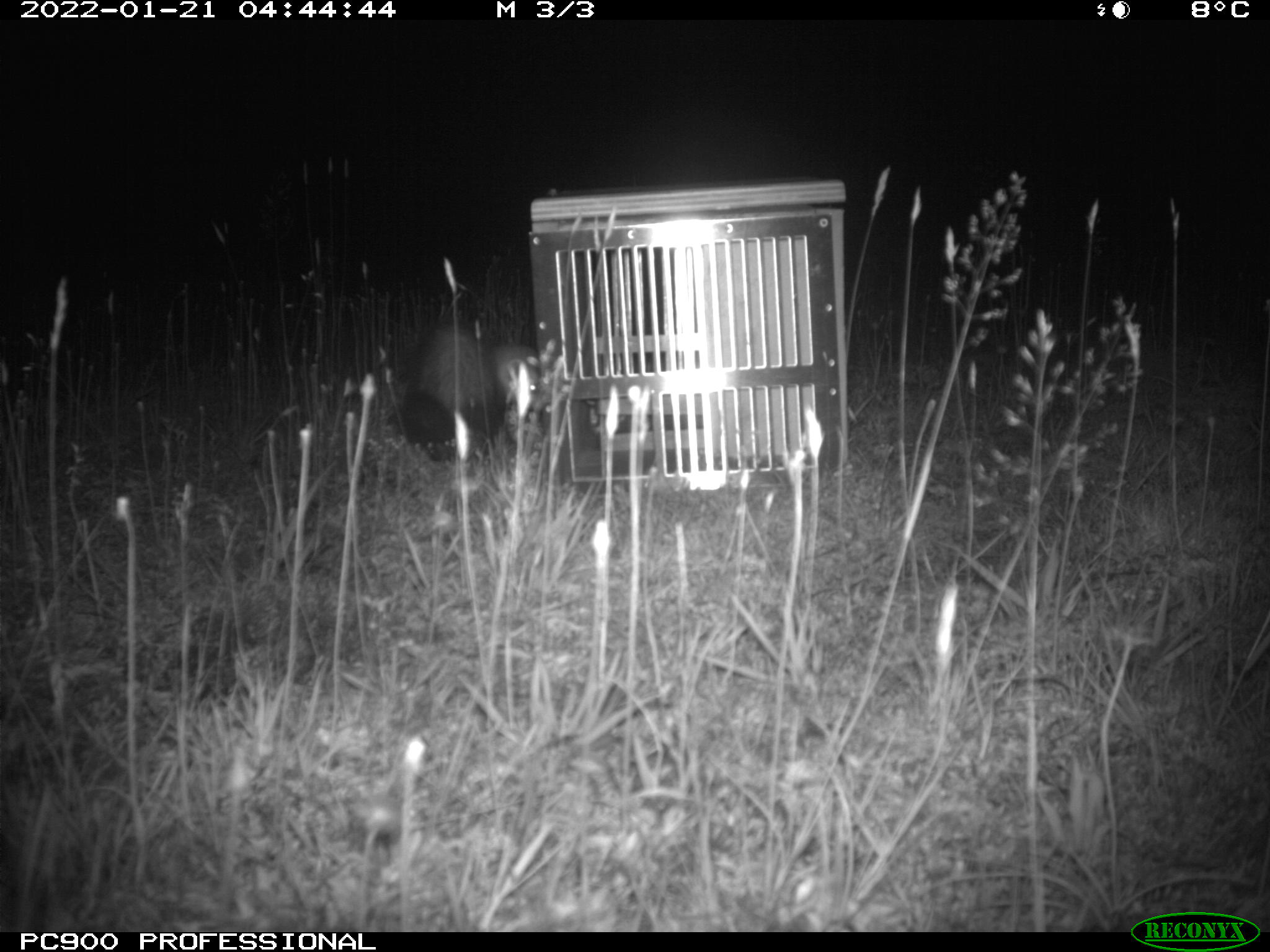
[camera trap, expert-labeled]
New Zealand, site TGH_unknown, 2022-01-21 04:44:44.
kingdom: Animalia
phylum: Chordata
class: Mammalia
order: Carnivora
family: Mustelidae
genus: Mustela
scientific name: Mustela furo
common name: ferret